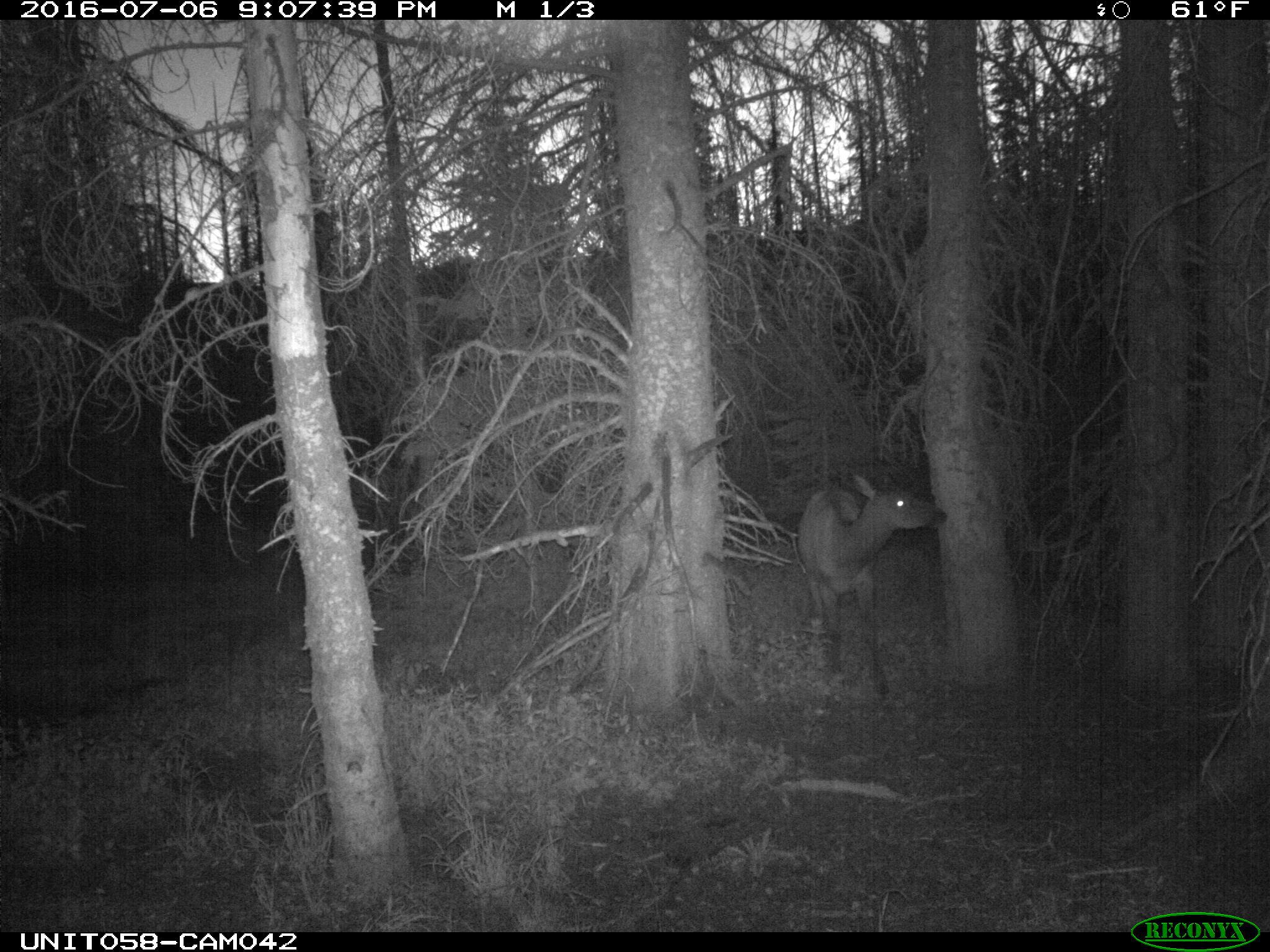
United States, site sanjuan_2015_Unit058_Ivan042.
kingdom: Animalia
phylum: Chordata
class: Mammalia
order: Artiodactyla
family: Cervidae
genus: Cervus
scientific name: Cervus elaphus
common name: red deer